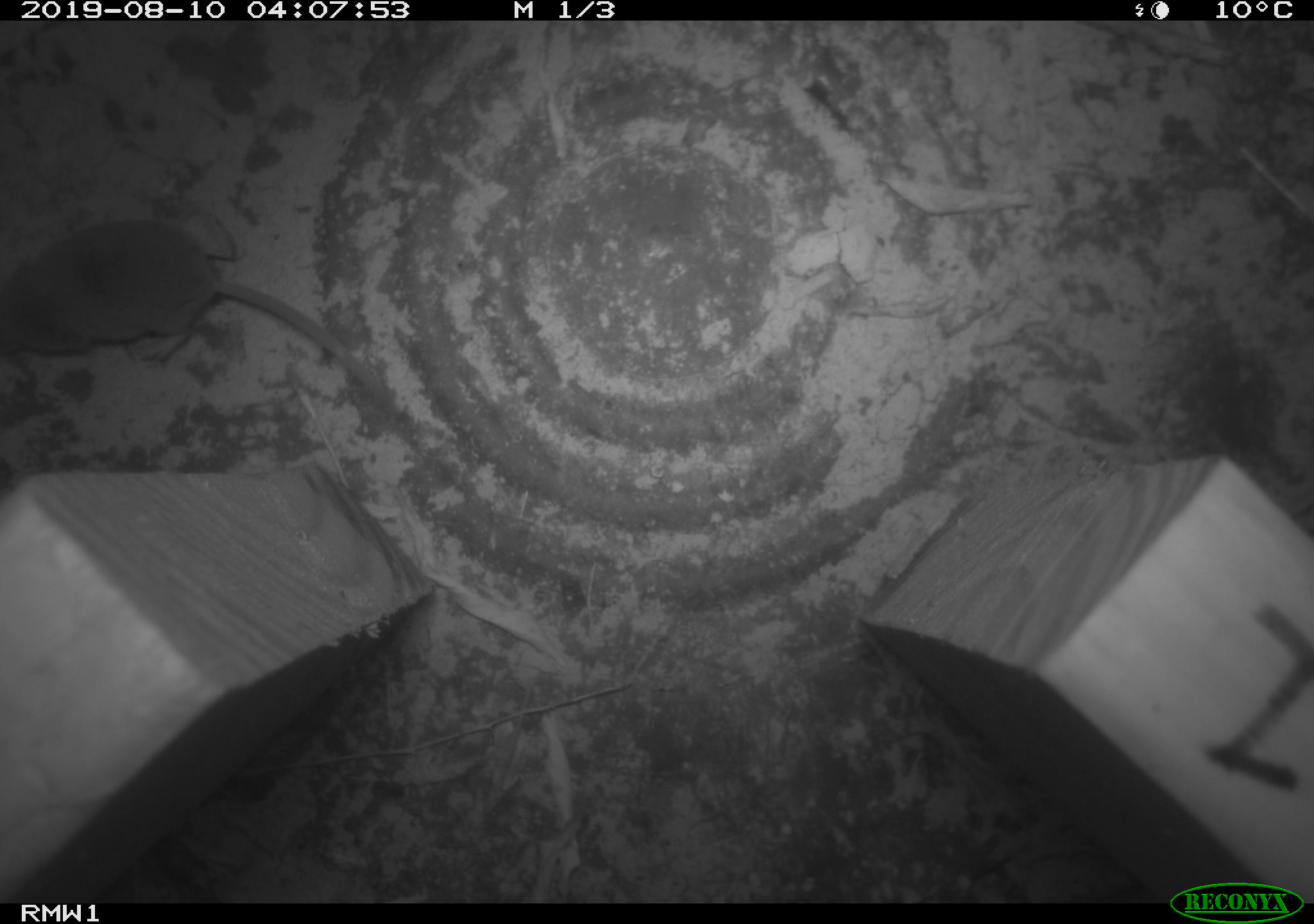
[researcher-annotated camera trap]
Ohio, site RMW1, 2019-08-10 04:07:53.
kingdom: Animalia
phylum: Chordata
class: Mammalia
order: Eulipotyphla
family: Soricidae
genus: Sorex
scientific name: Sorex cinereus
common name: masked shrew